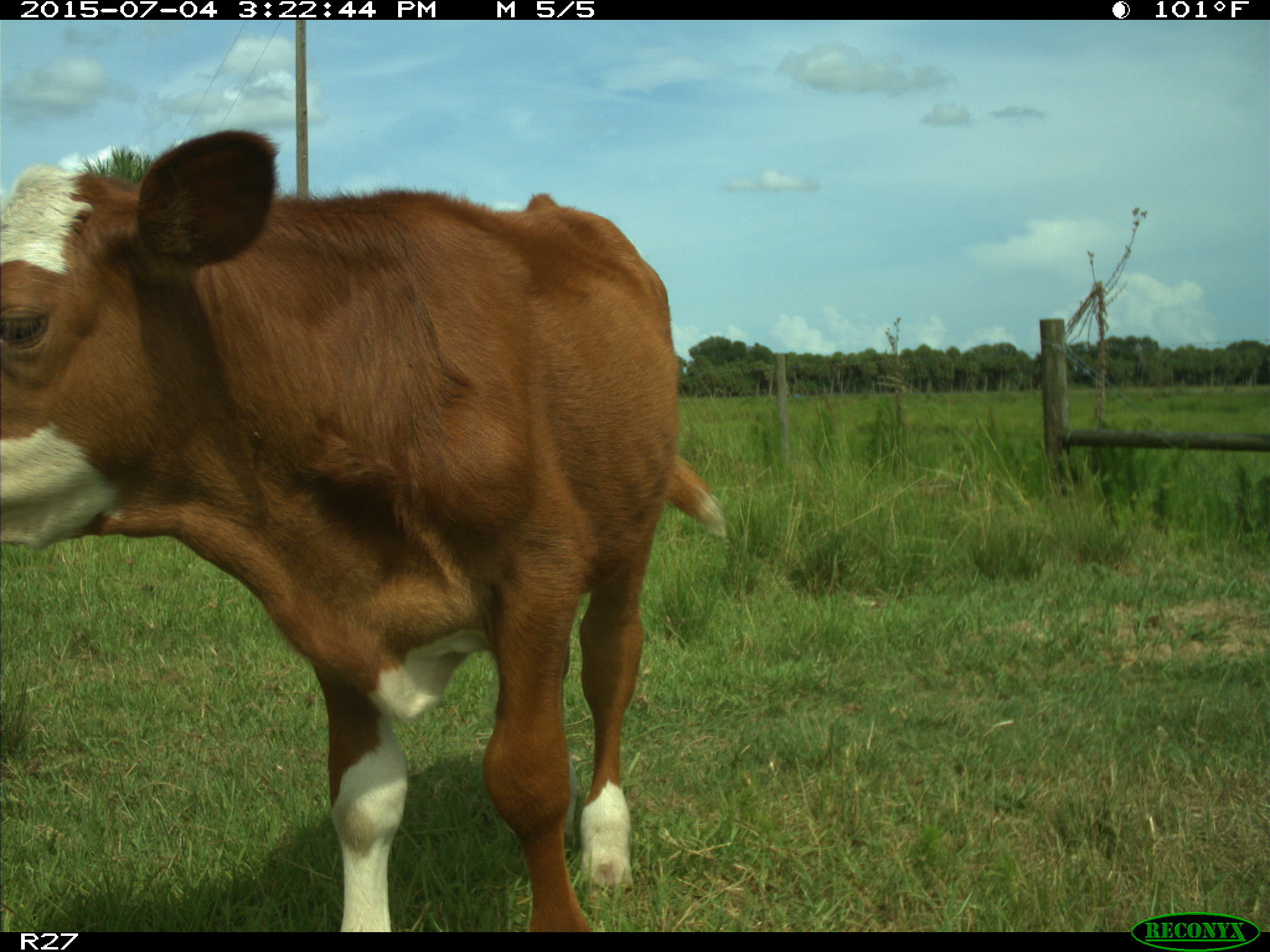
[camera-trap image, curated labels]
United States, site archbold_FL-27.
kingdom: Animalia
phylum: Chordata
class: Mammalia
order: Artiodactyla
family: Bovidae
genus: Bos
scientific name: Bos taurus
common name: domestic cow